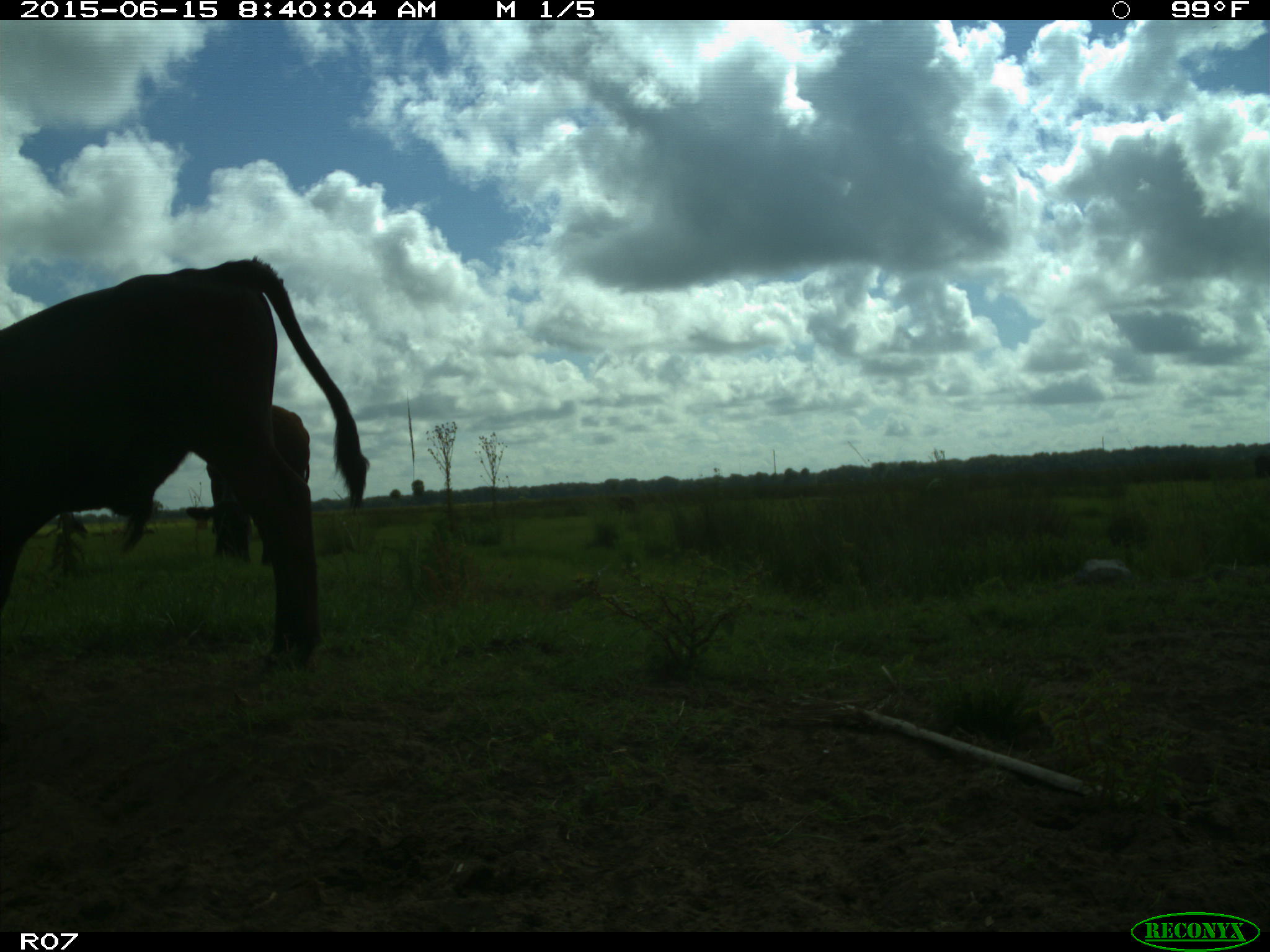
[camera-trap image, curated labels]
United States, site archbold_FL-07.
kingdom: Animalia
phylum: Chordata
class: Mammalia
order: Artiodactyla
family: Bovidae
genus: Bos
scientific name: Bos taurus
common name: domestic cow